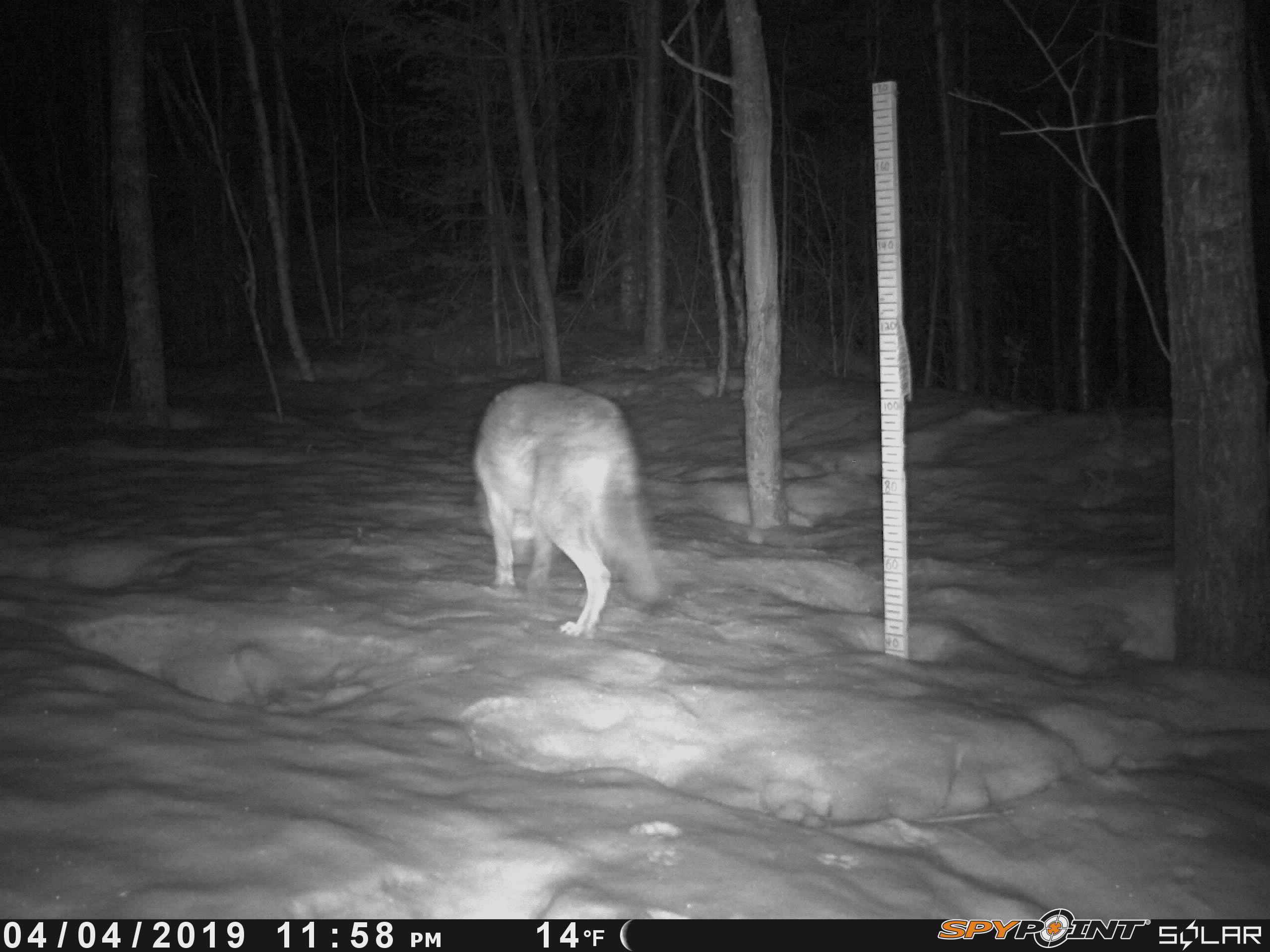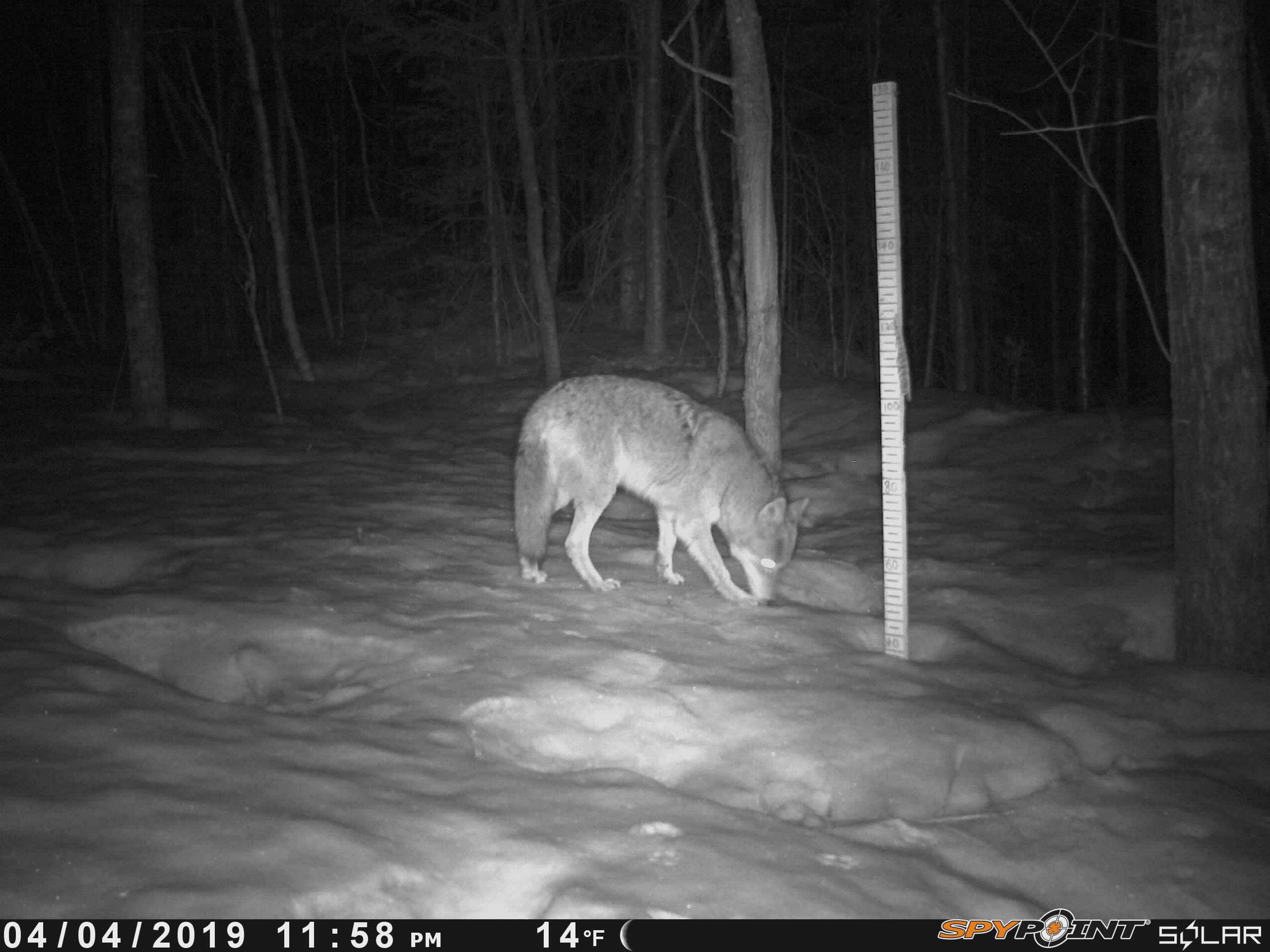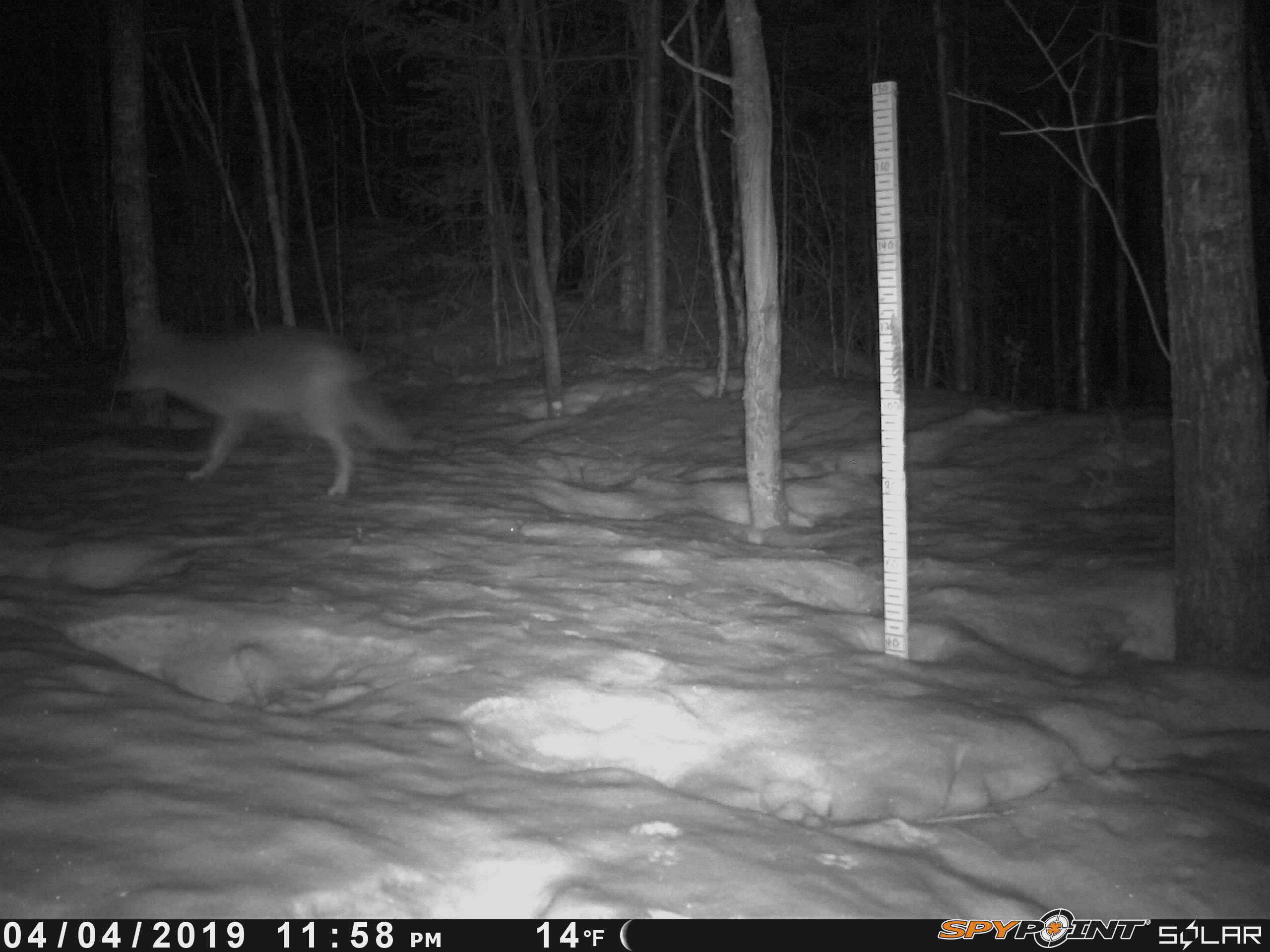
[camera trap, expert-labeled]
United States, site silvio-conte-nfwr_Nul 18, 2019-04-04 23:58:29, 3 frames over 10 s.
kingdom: Animalia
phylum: Chordata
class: Mammalia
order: Carnivora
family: Canidae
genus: Canis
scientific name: Canis latrans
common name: coyote